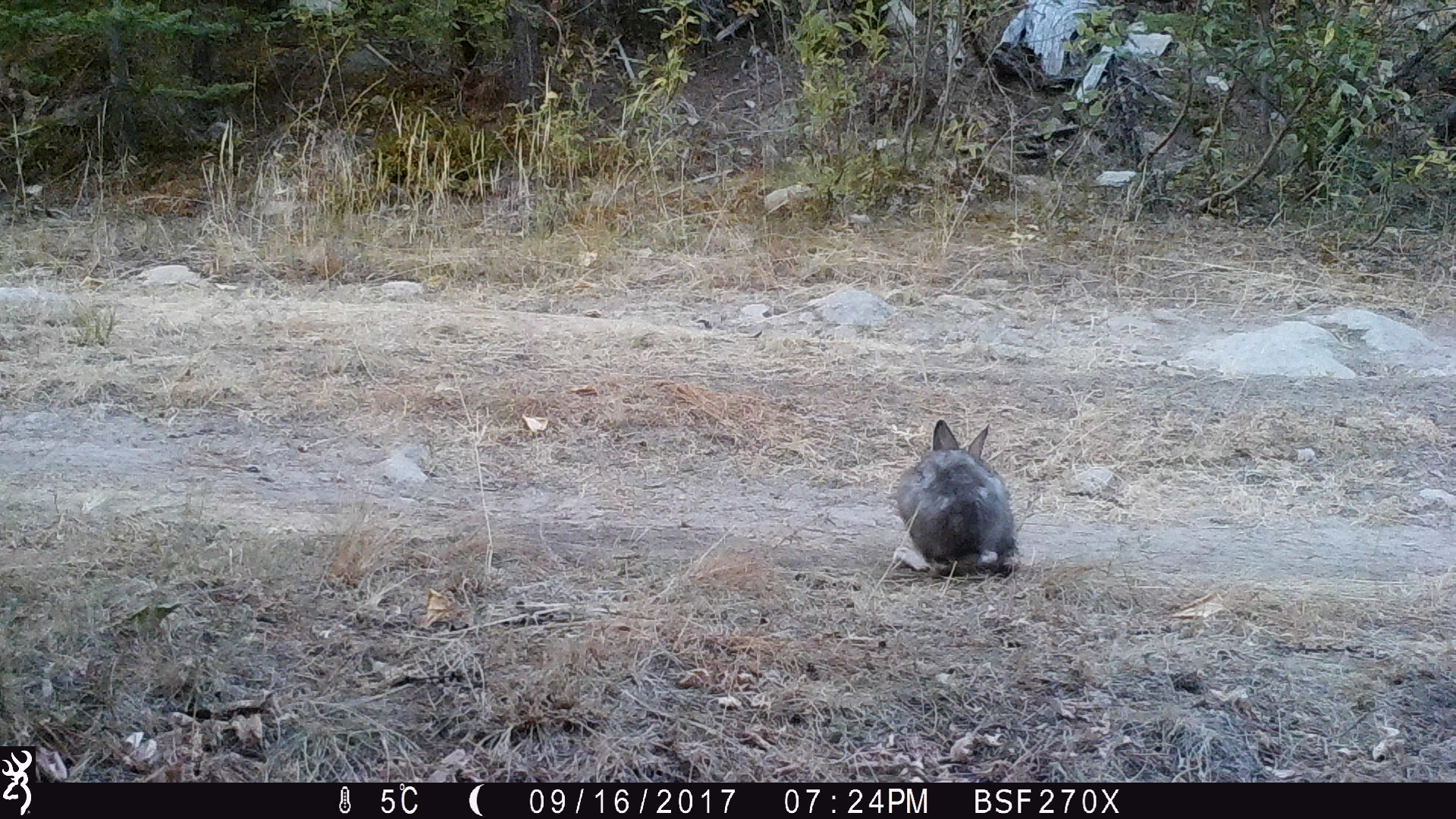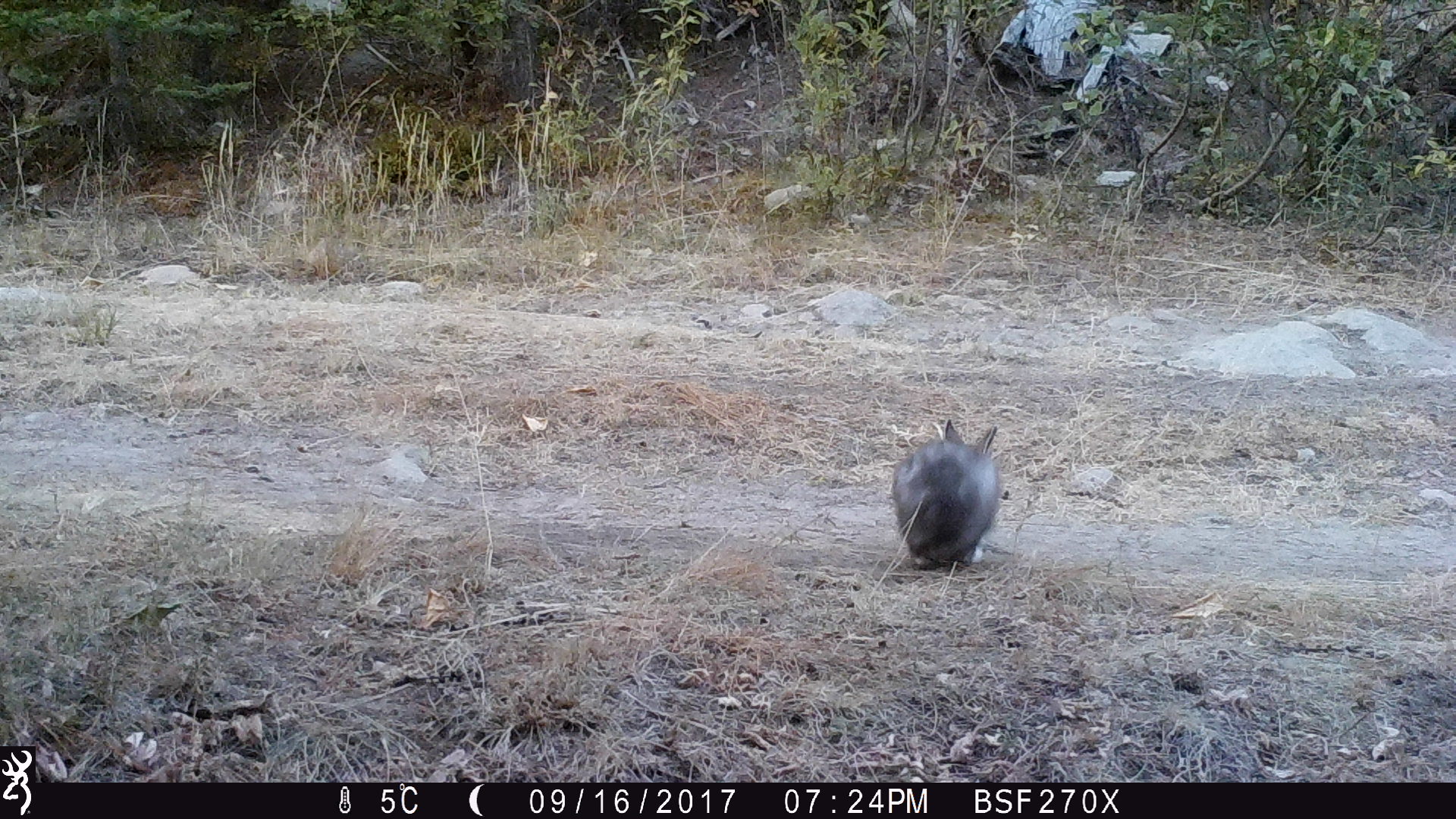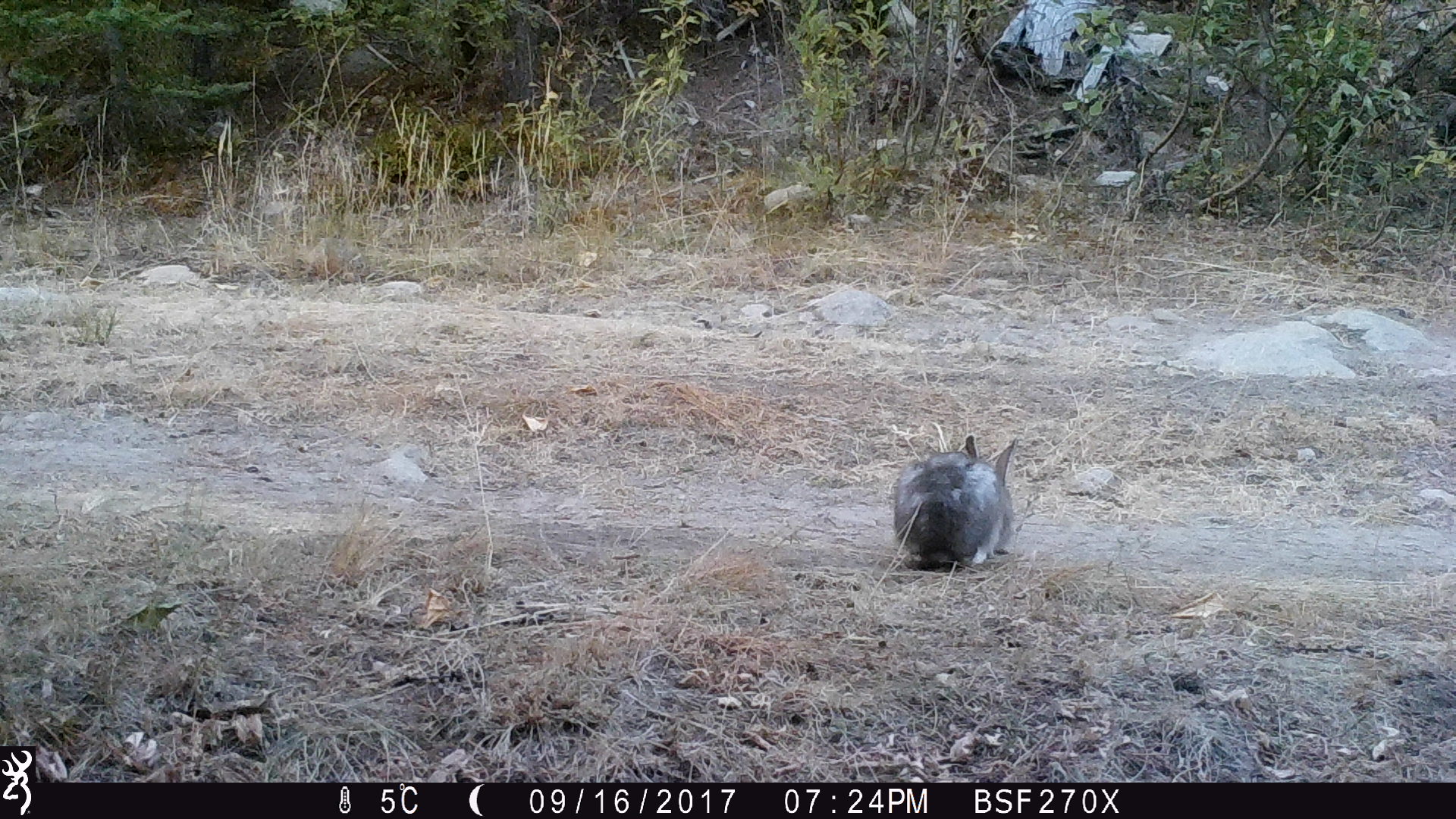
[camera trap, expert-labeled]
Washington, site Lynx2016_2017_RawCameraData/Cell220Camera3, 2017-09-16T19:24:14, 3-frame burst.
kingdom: Animalia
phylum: Chordata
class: Mammalia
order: Lagomorpha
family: Leporidae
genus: Lepus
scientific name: Lepus americanus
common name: snowshoe hare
Lepus americanus (snowshoe hare). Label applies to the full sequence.